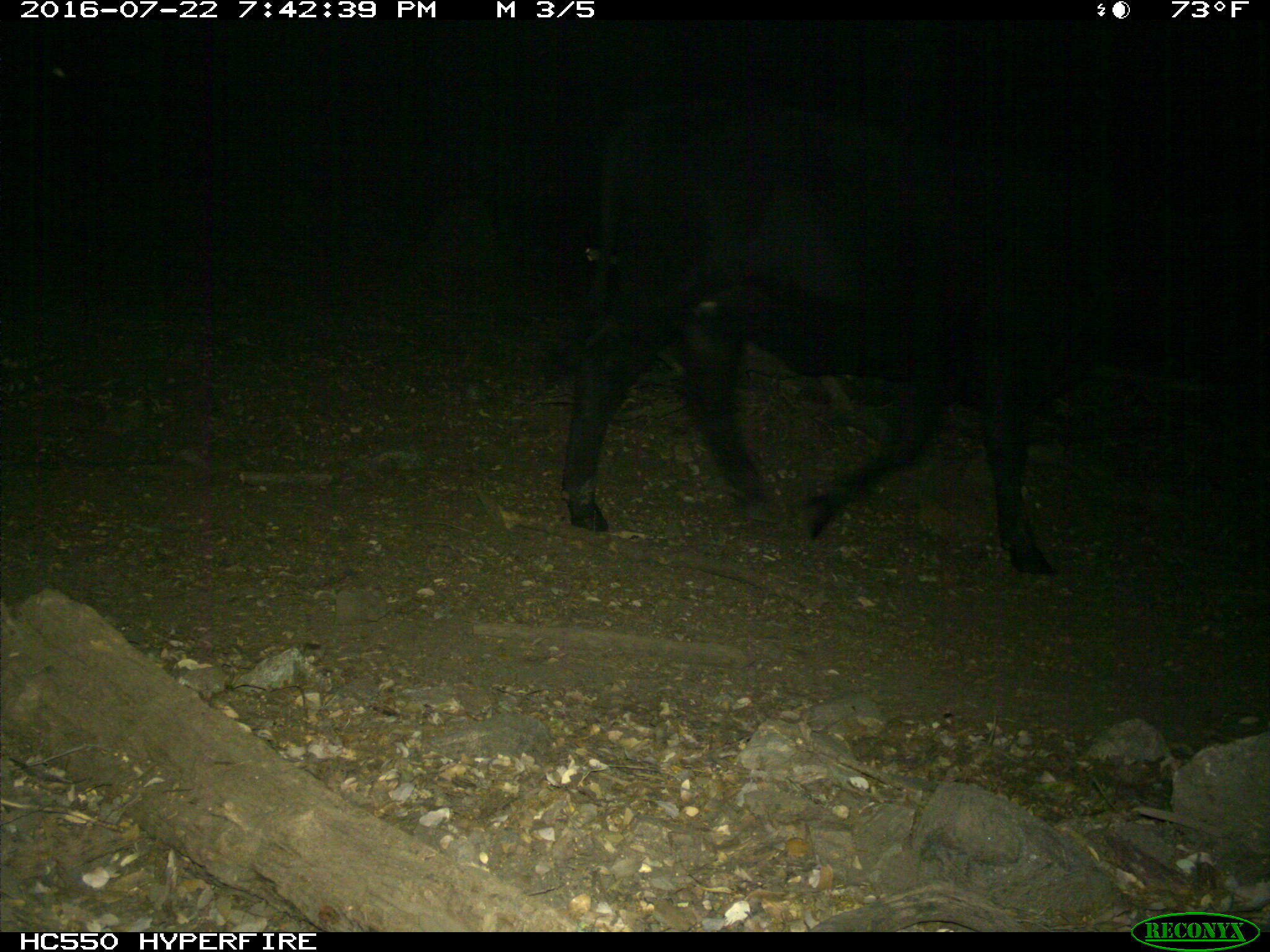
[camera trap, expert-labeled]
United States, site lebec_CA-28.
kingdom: Animalia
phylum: Chordata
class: Mammalia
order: Artiodactyla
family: Bovidae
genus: Bos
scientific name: Bos taurus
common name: domestic cow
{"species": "Bos taurus (domestic cow)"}